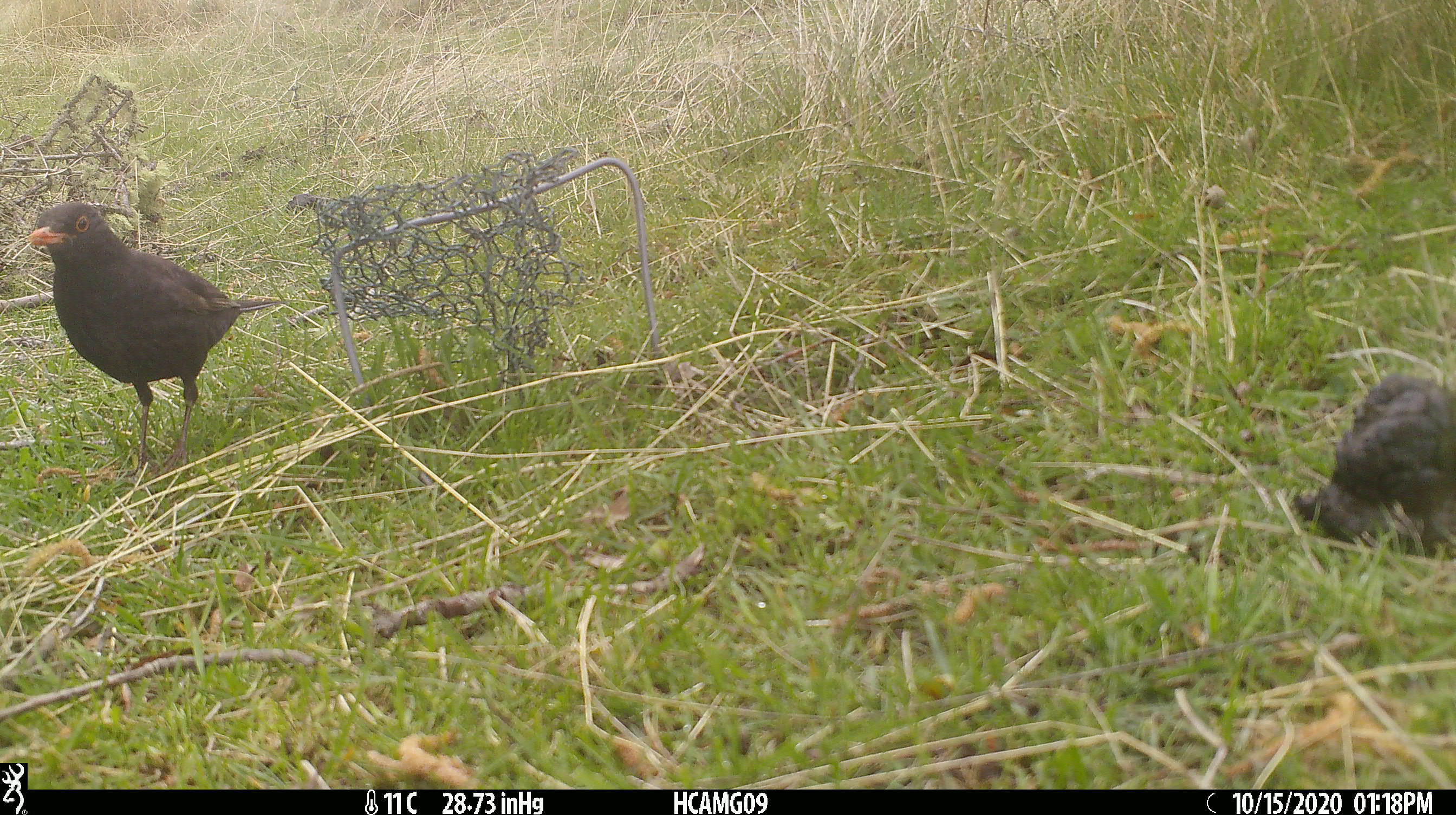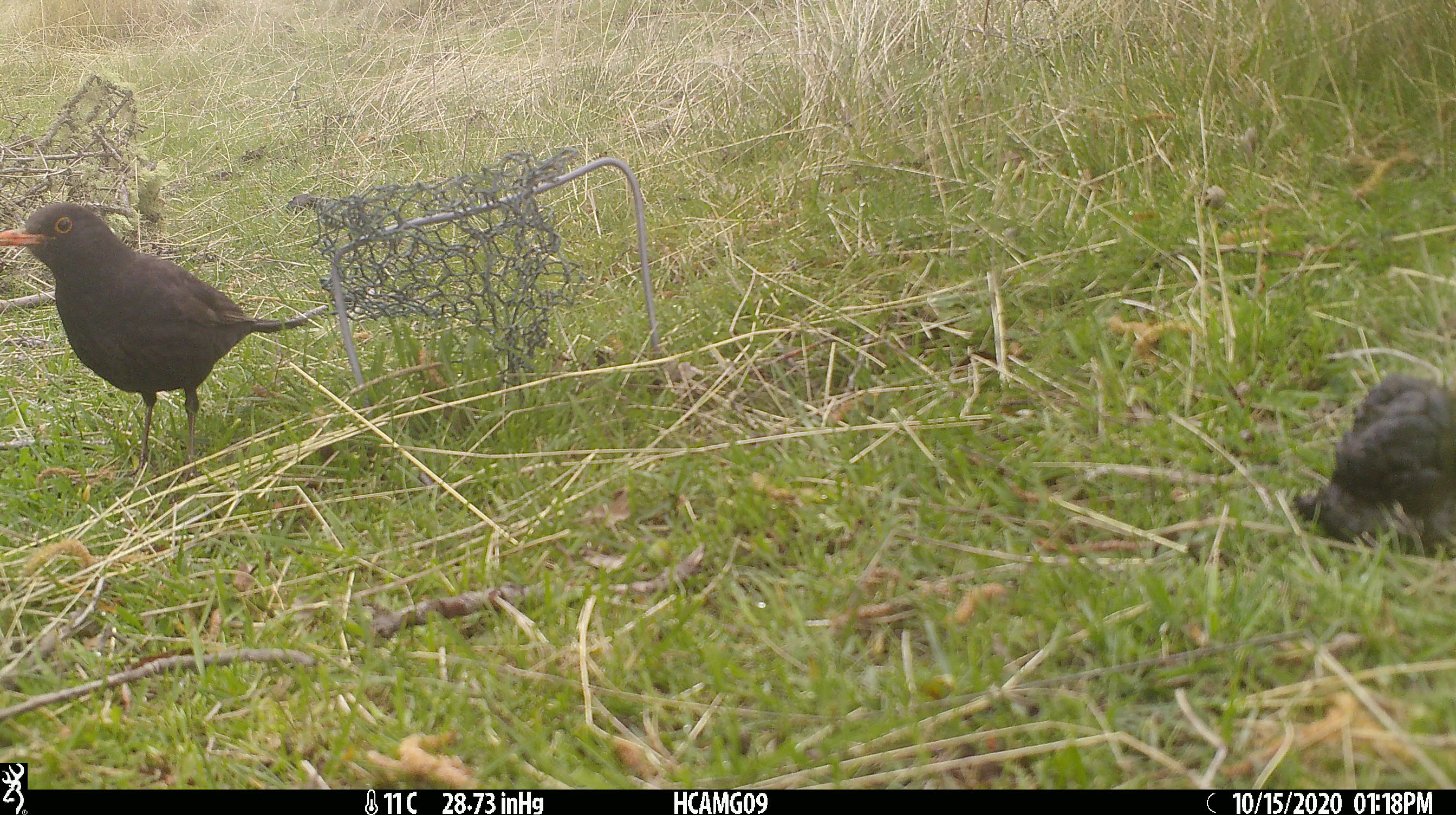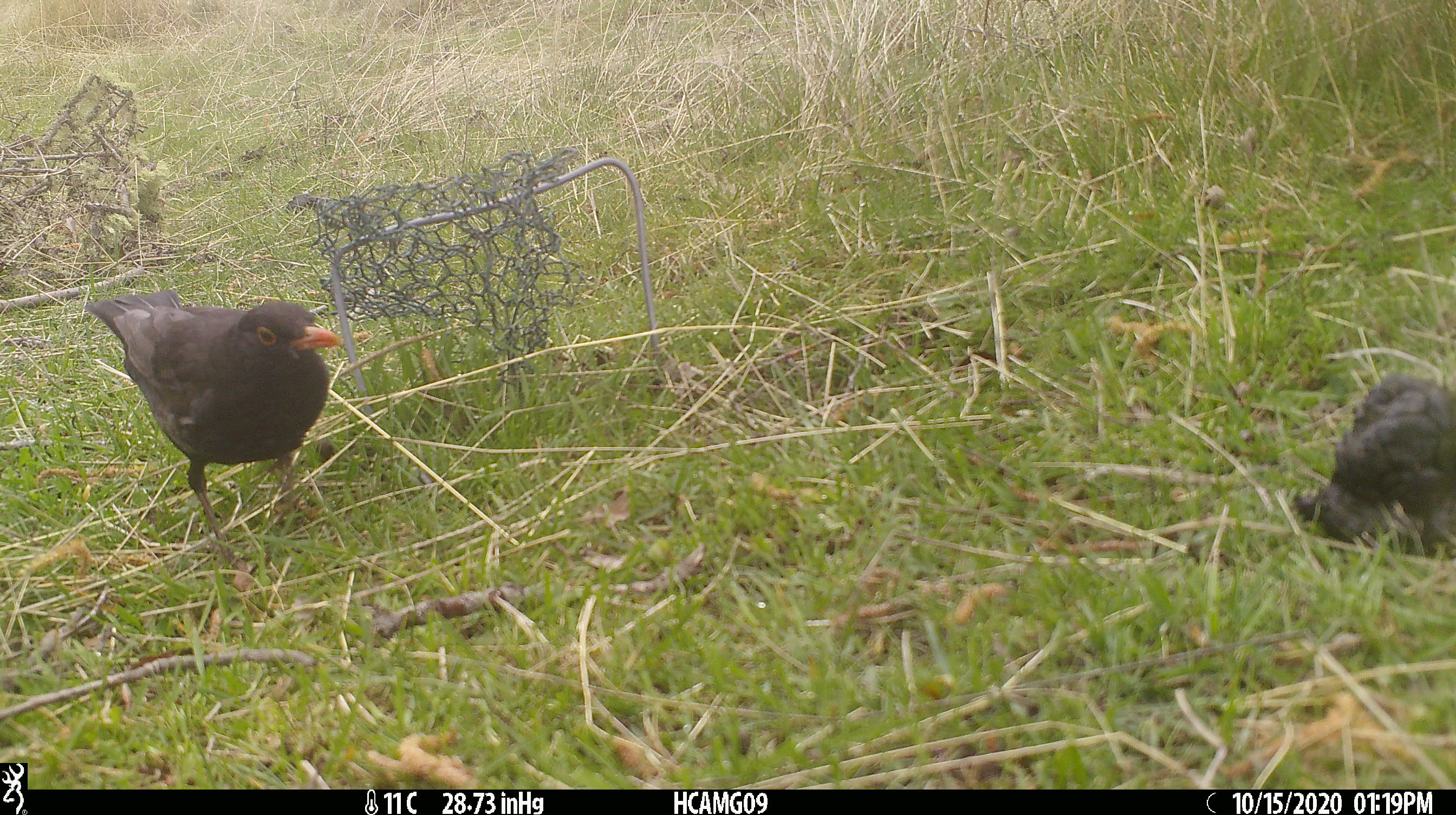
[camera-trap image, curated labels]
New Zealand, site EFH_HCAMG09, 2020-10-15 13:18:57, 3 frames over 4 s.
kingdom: Animalia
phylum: Chordata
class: Aves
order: Passeriformes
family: Turdidae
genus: Turdus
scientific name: Turdus merula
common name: eurasian blackbird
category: blackbird